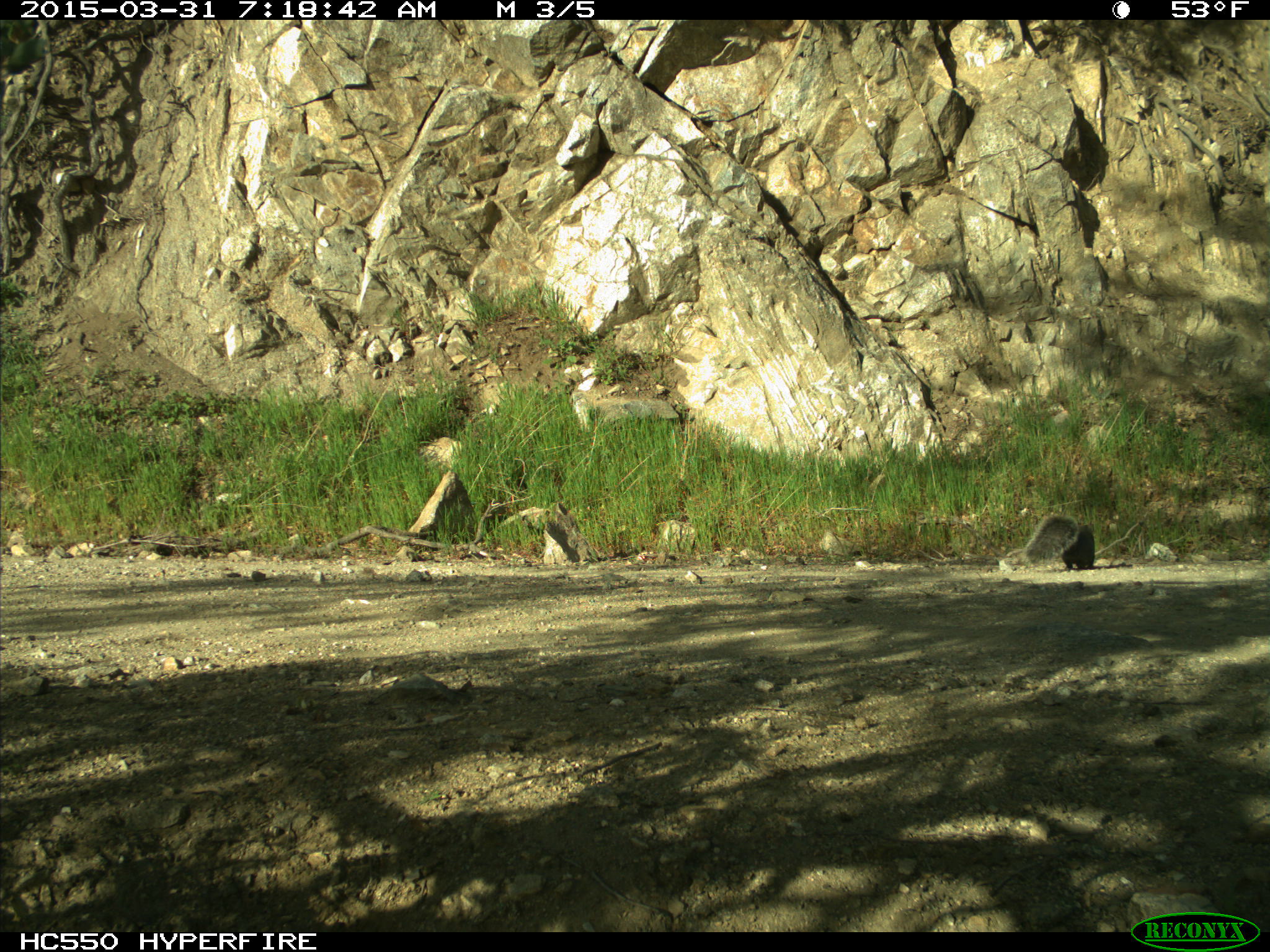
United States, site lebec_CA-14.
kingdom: Animalia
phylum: Chordata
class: Mammalia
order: Rodentia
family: Sciuridae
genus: Sciurus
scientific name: Sciurus carolinensis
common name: eastern gray squirrel